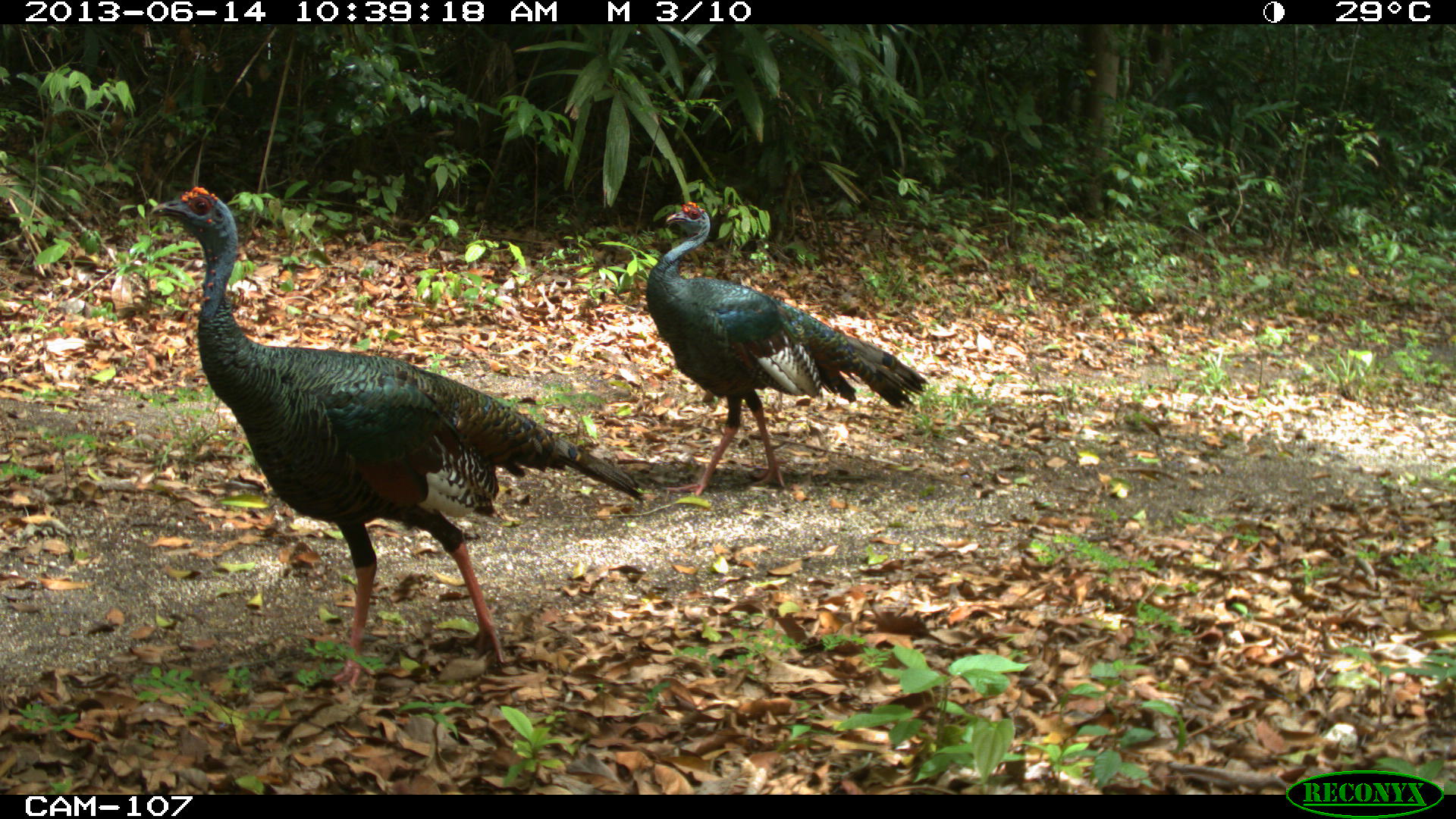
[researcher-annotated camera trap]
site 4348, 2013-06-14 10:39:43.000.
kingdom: Animalia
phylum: Chordata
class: Aves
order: Galliformes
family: Phasianidae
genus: Meleagris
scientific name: Meleagris ocellata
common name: ocellated turkey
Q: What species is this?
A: Meleagris ocellata (ocellated turkey).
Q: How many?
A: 2.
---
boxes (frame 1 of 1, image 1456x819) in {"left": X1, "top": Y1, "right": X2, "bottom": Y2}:
meleagris ocellata: {"left": 144, "top": 186, "right": 644, "bottom": 689}; {"left": 645, "top": 201, "right": 926, "bottom": 497}